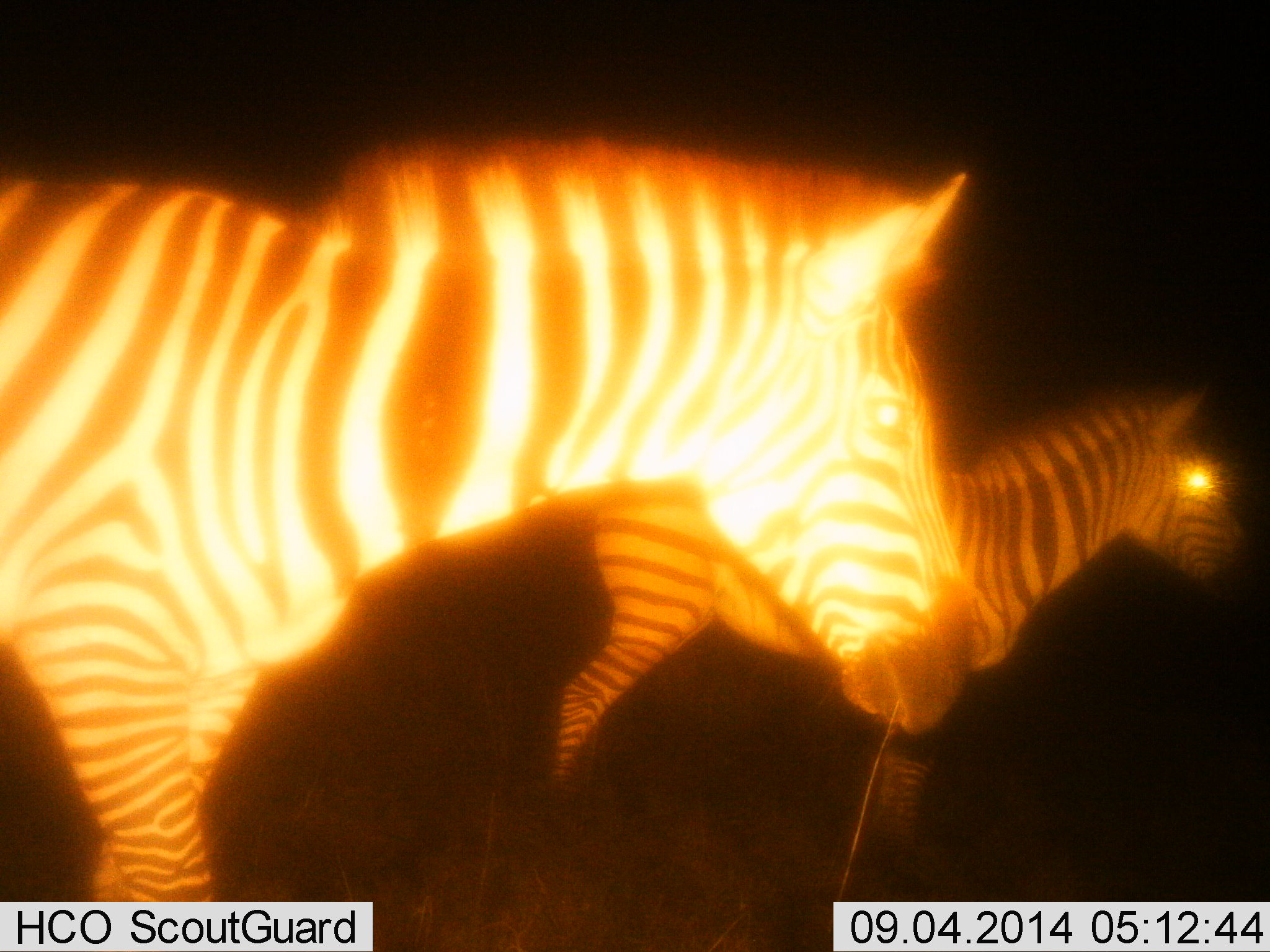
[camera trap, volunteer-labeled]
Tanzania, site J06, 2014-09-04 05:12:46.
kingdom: Animalia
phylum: Chordata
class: Mammalia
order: Perissodactyla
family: Equidae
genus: Equus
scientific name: Equus quagga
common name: plains zebra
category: zebra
Zebra (plains zebra) (Equus quagga), count 2. Behavior (volunteer vote fractions): standing 60%, resting 0%, moving 50%, interacting 0%. Young present (vote fraction): 10%. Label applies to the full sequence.